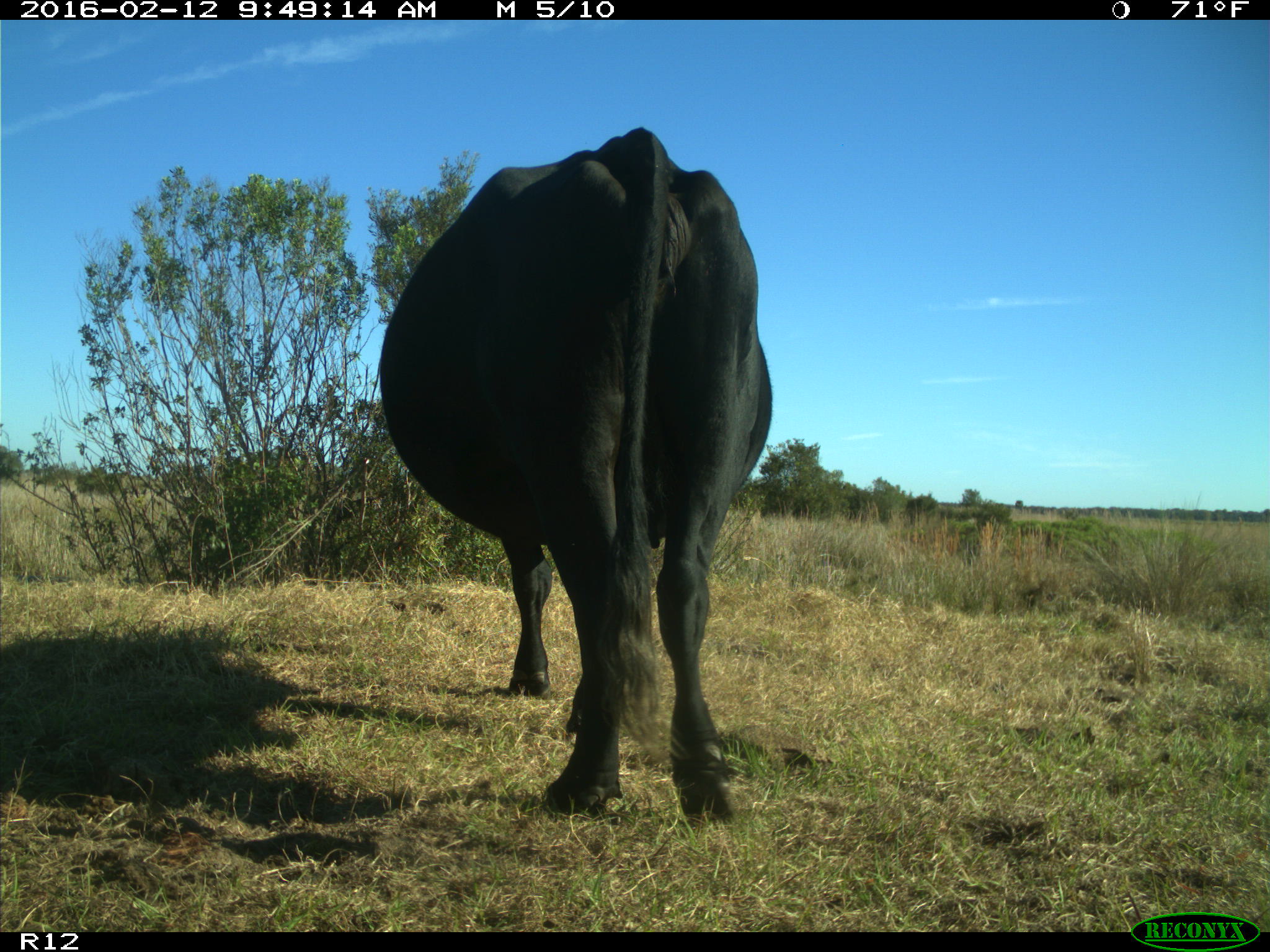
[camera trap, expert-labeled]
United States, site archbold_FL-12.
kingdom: Animalia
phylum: Chordata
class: Mammalia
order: Artiodactyla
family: Bovidae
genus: Bos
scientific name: Bos taurus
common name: domestic cow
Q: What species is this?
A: Bos taurus (domestic cow).